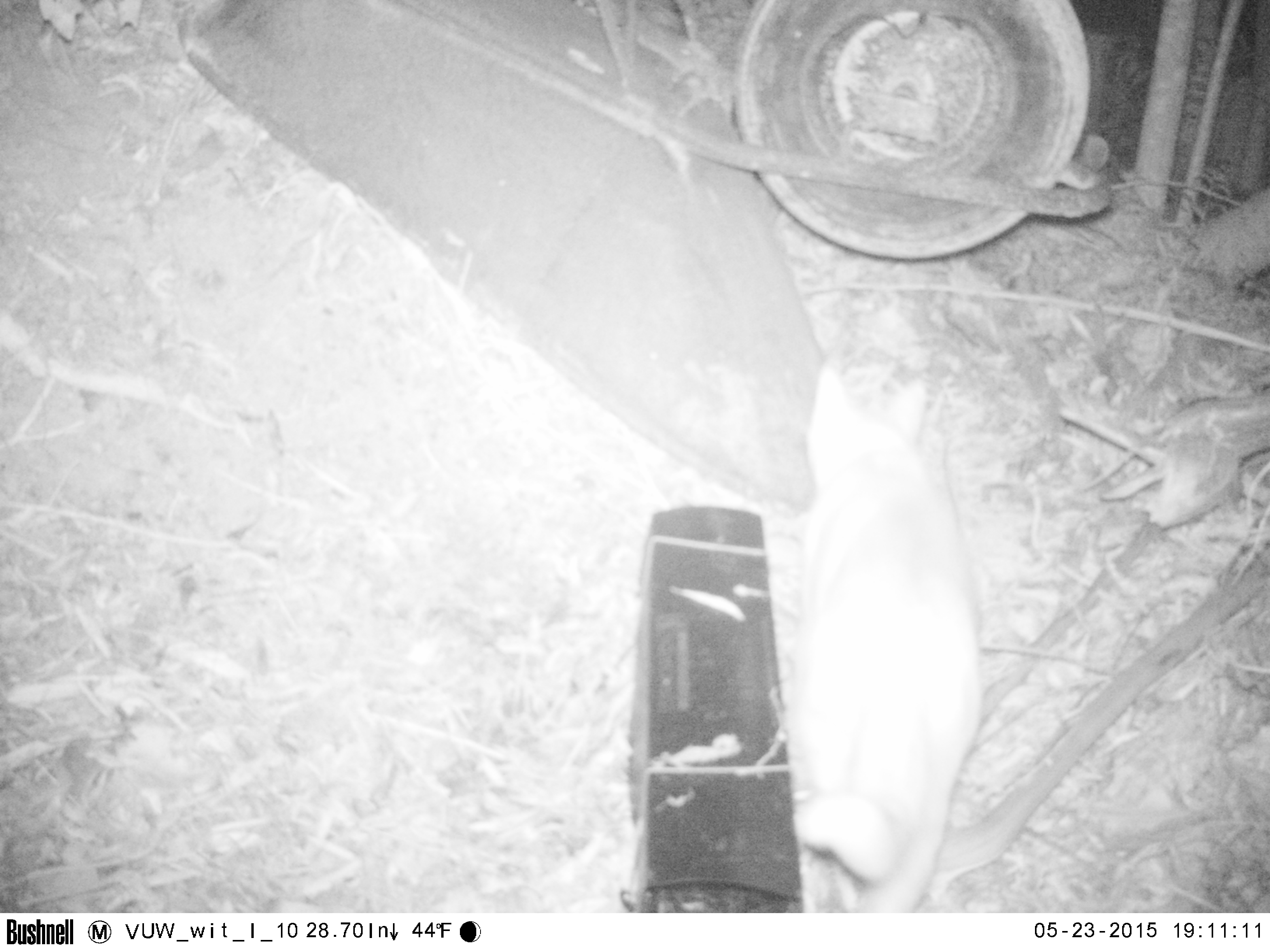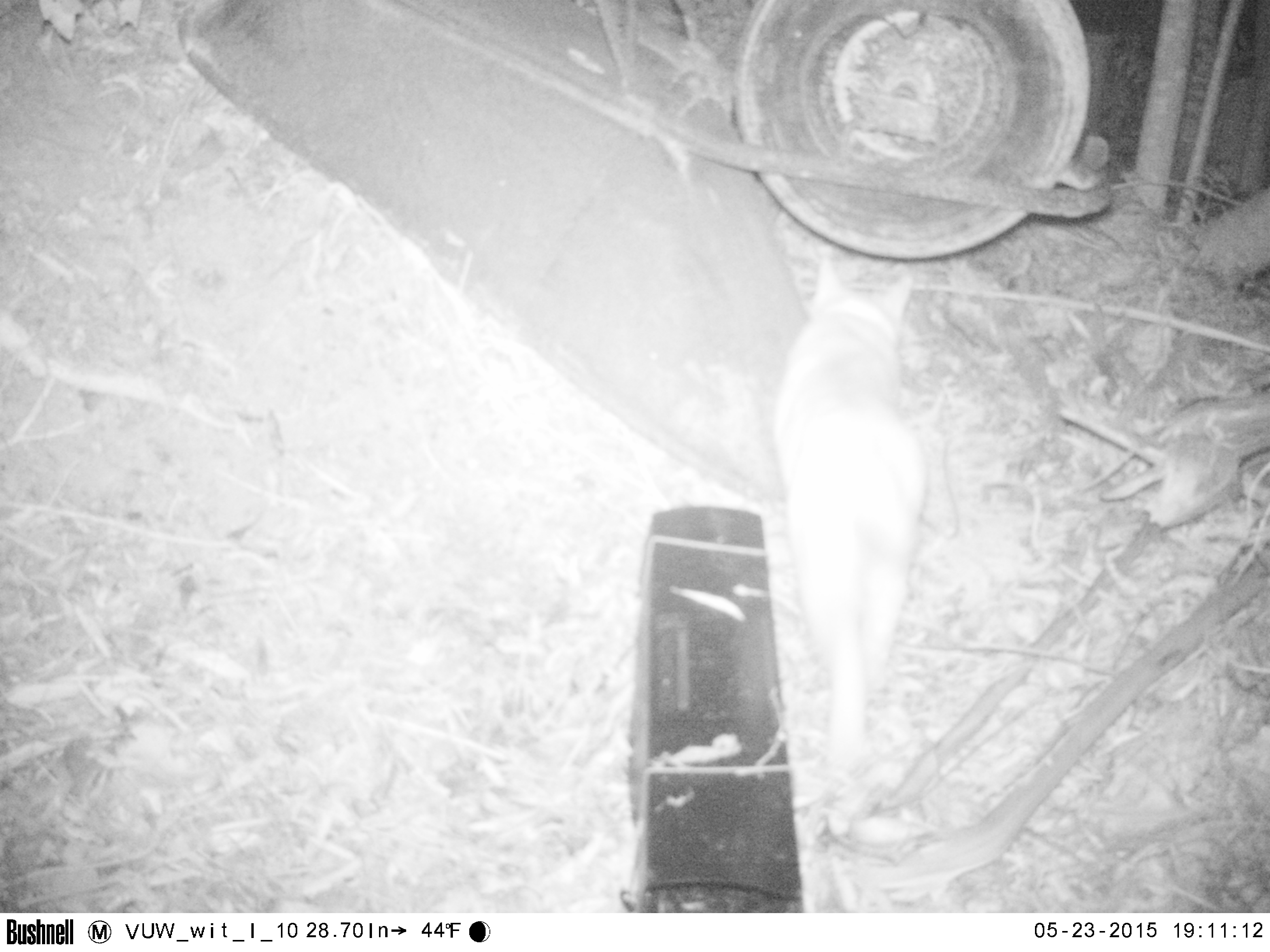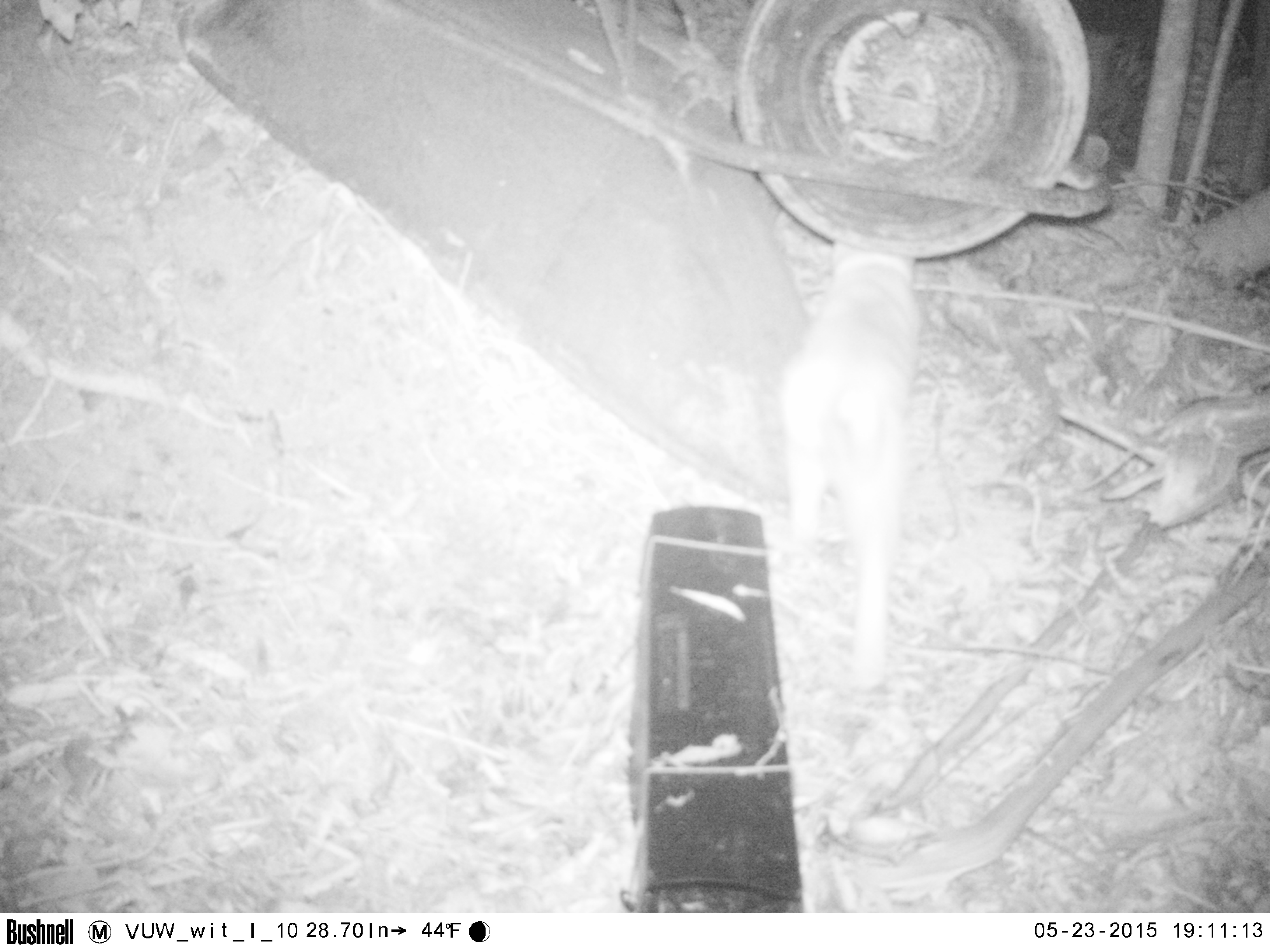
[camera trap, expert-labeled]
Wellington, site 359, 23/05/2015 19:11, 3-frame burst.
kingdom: Animalia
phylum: Chordata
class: Mammalia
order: Carnivora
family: Felidae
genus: Felis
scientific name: Felis catus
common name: cat